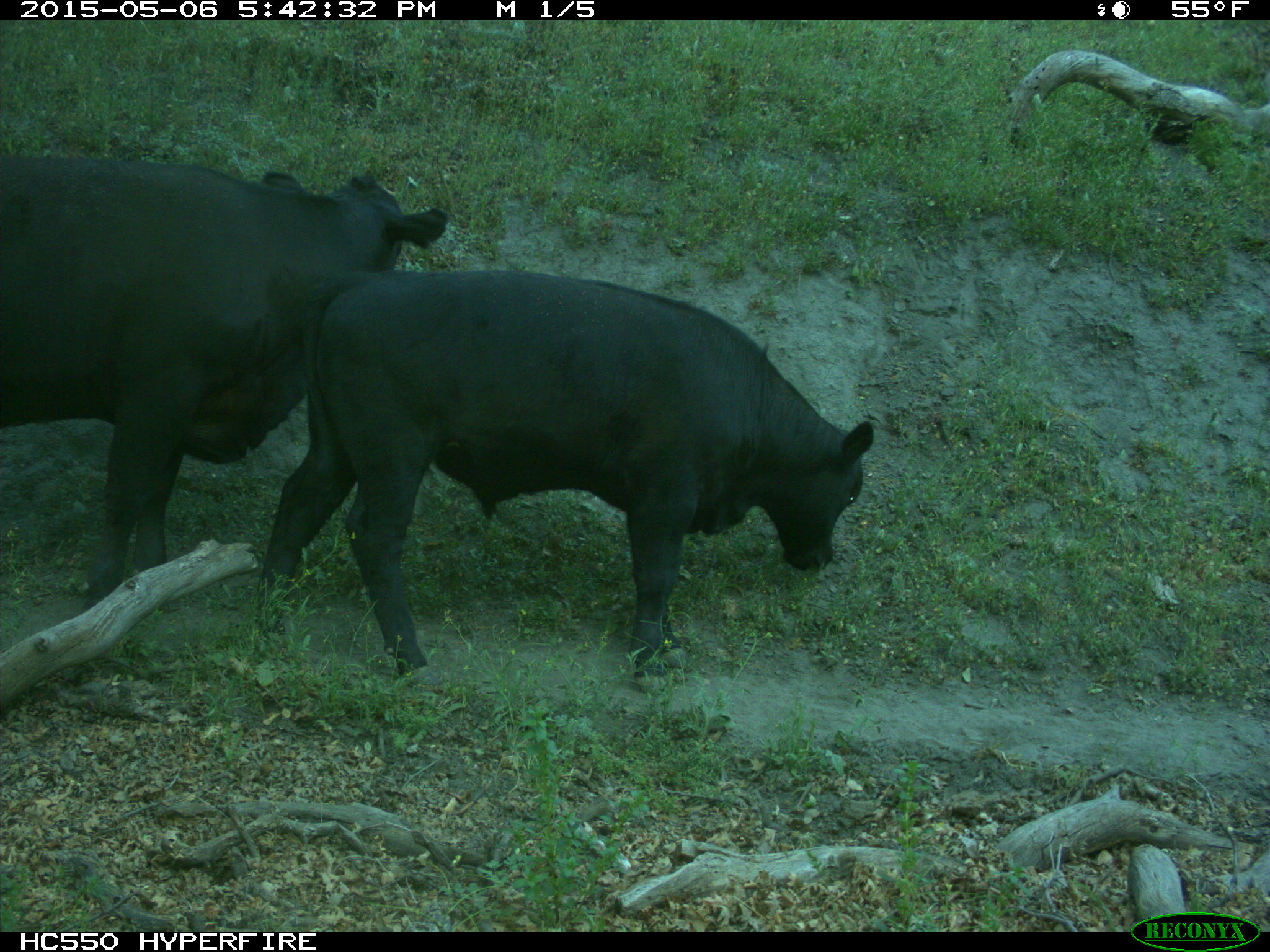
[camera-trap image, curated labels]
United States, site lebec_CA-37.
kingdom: Animalia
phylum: Chordata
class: Mammalia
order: Artiodactyla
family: Bovidae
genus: Bos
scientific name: Bos taurus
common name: domestic cow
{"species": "Bos taurus (domestic cow)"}